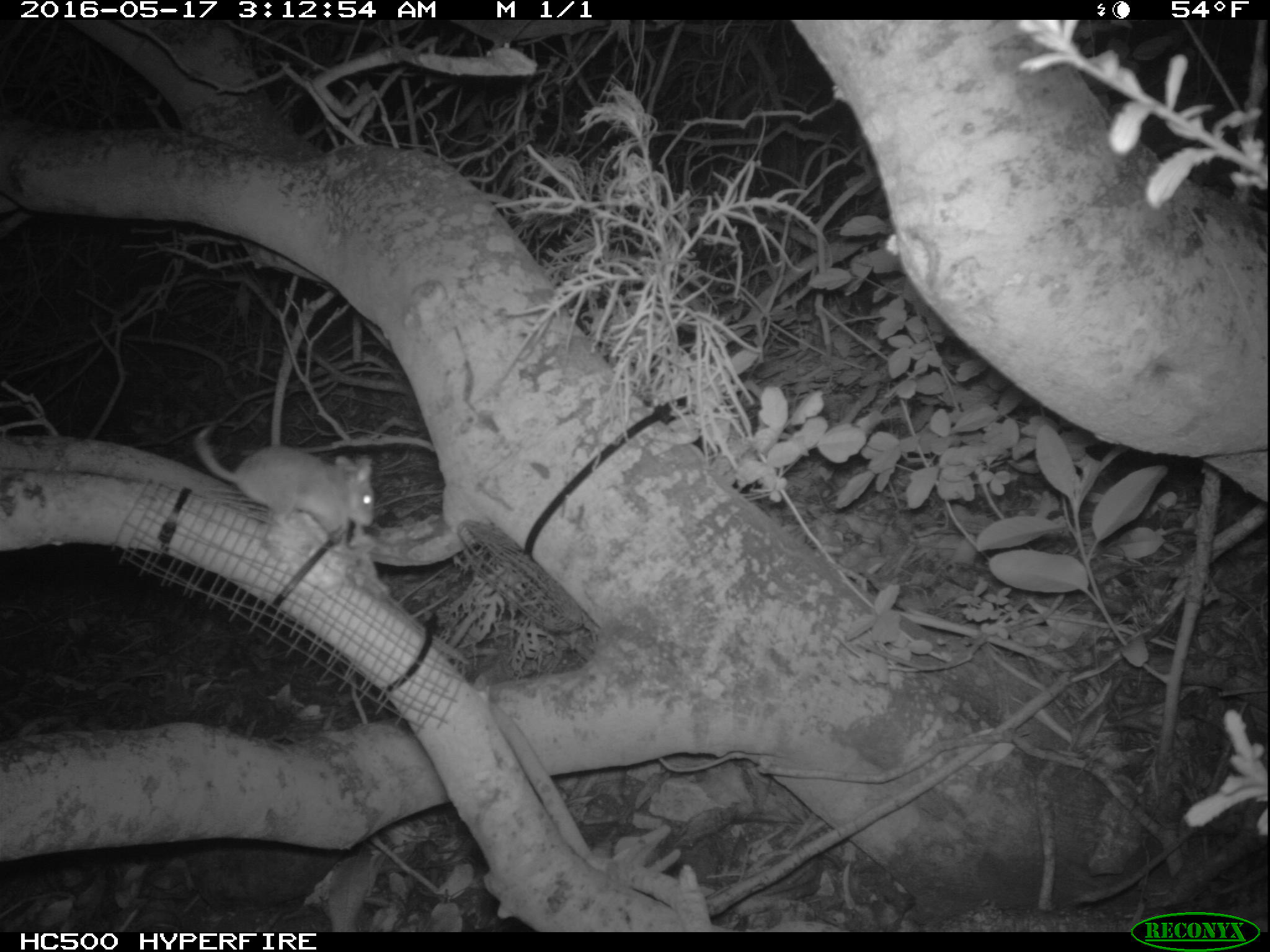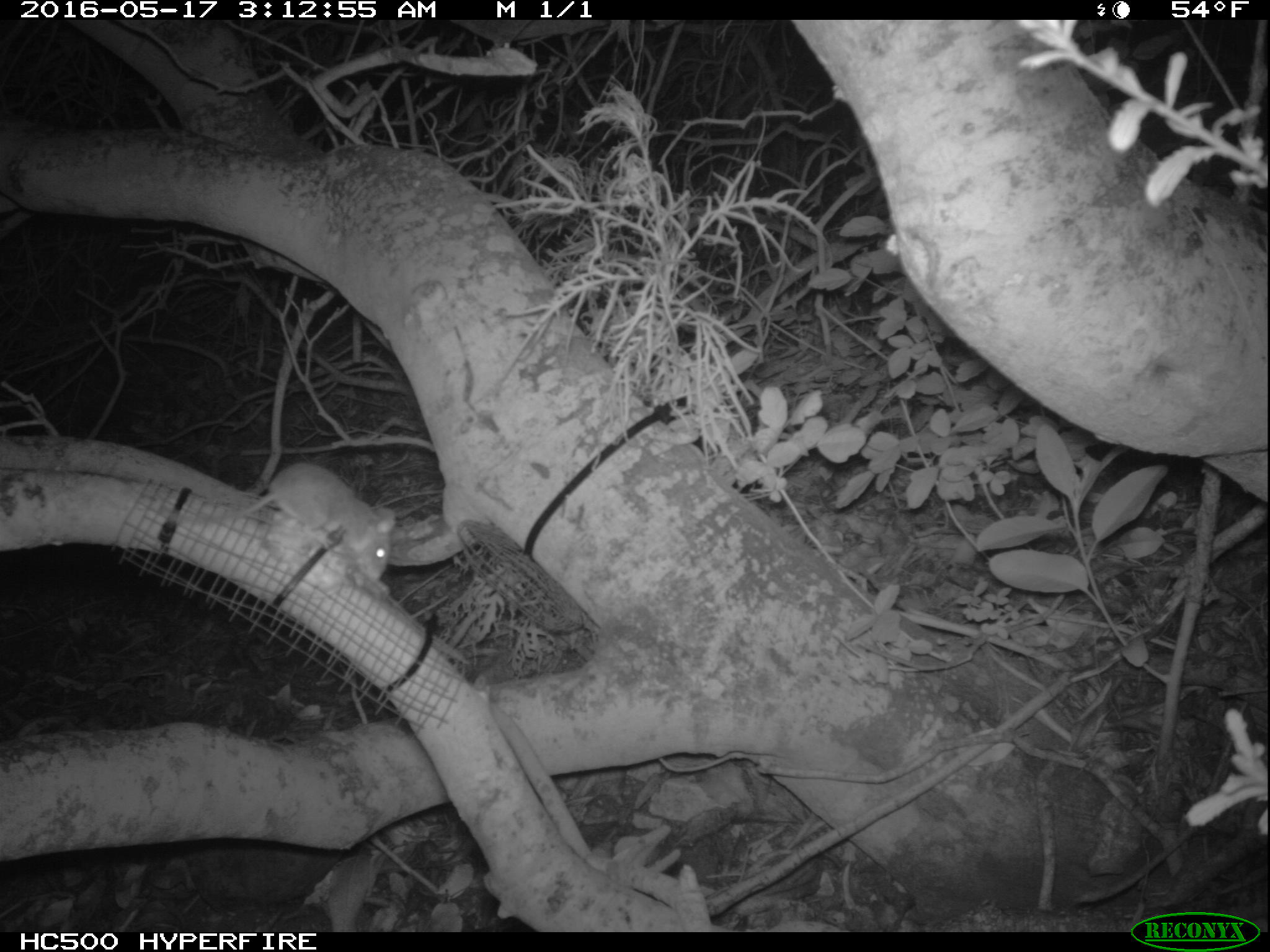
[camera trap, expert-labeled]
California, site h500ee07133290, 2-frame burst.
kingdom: Animalia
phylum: Chordata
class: Mammalia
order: Rodentia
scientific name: Rodentia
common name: rodent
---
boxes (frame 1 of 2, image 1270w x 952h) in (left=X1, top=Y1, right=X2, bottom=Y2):
rodent: (left=194, top=418, right=375, bottom=545)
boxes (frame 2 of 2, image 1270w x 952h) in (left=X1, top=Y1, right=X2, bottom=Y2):
rodent: (left=159, top=458, right=397, bottom=581)